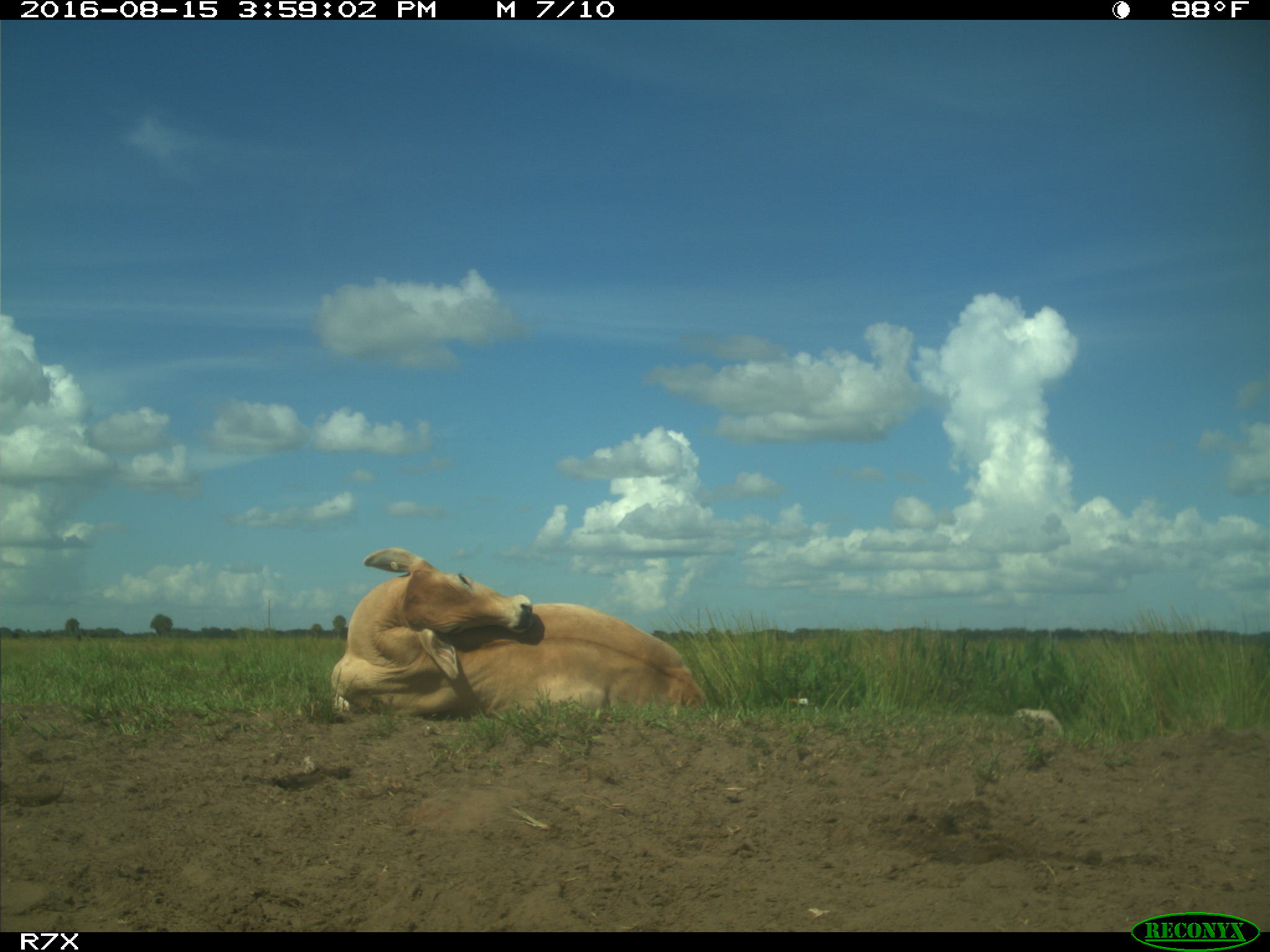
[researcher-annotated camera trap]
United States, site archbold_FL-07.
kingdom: Animalia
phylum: Chordata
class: Mammalia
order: Artiodactyla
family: Bovidae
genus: Bos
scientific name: Bos taurus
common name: domestic cow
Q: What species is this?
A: Bos taurus (domestic cow).